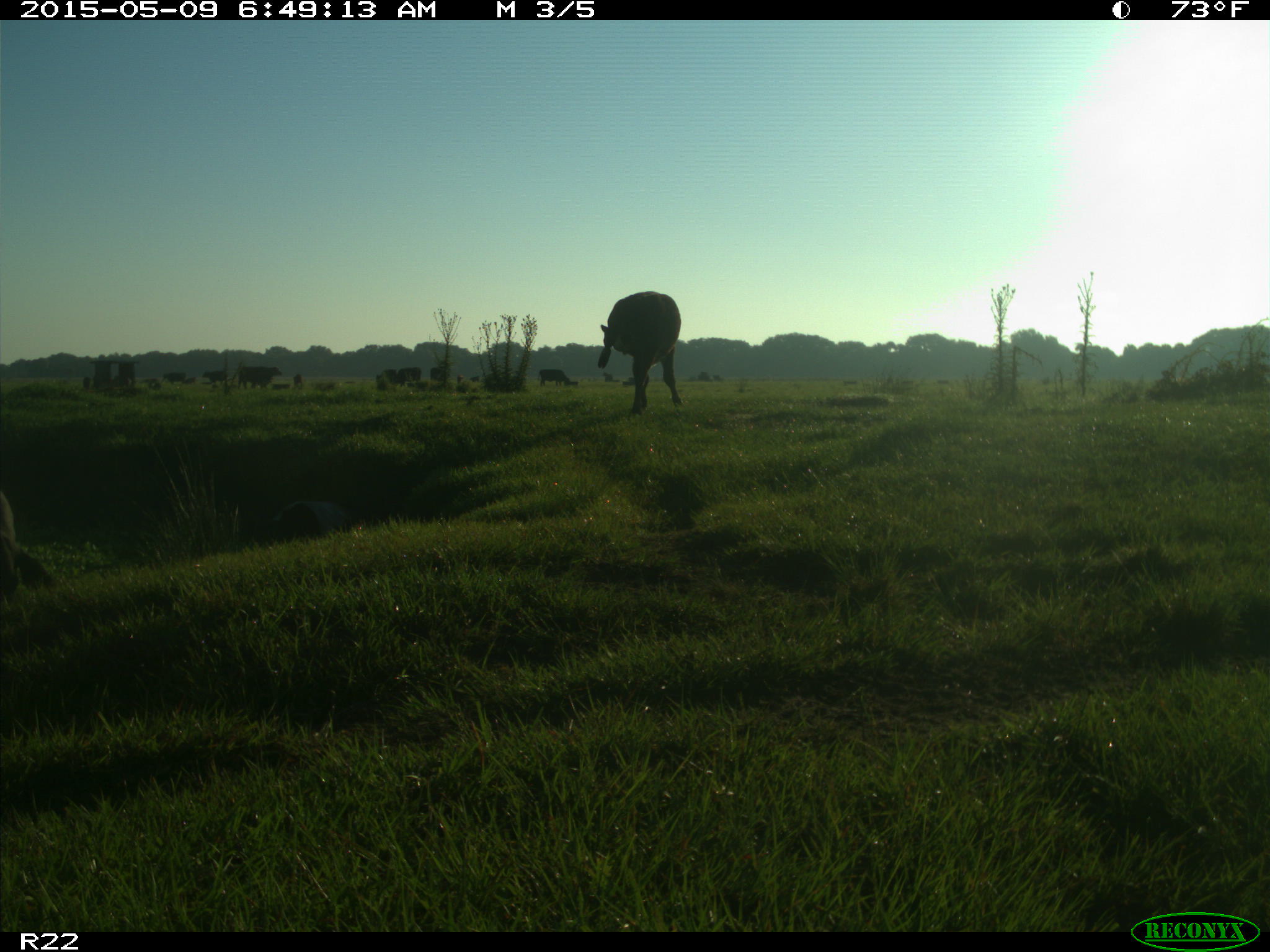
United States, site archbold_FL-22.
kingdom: Animalia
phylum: Chordata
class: Mammalia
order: Artiodactyla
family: Bovidae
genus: Bos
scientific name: Bos taurus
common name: domestic cow